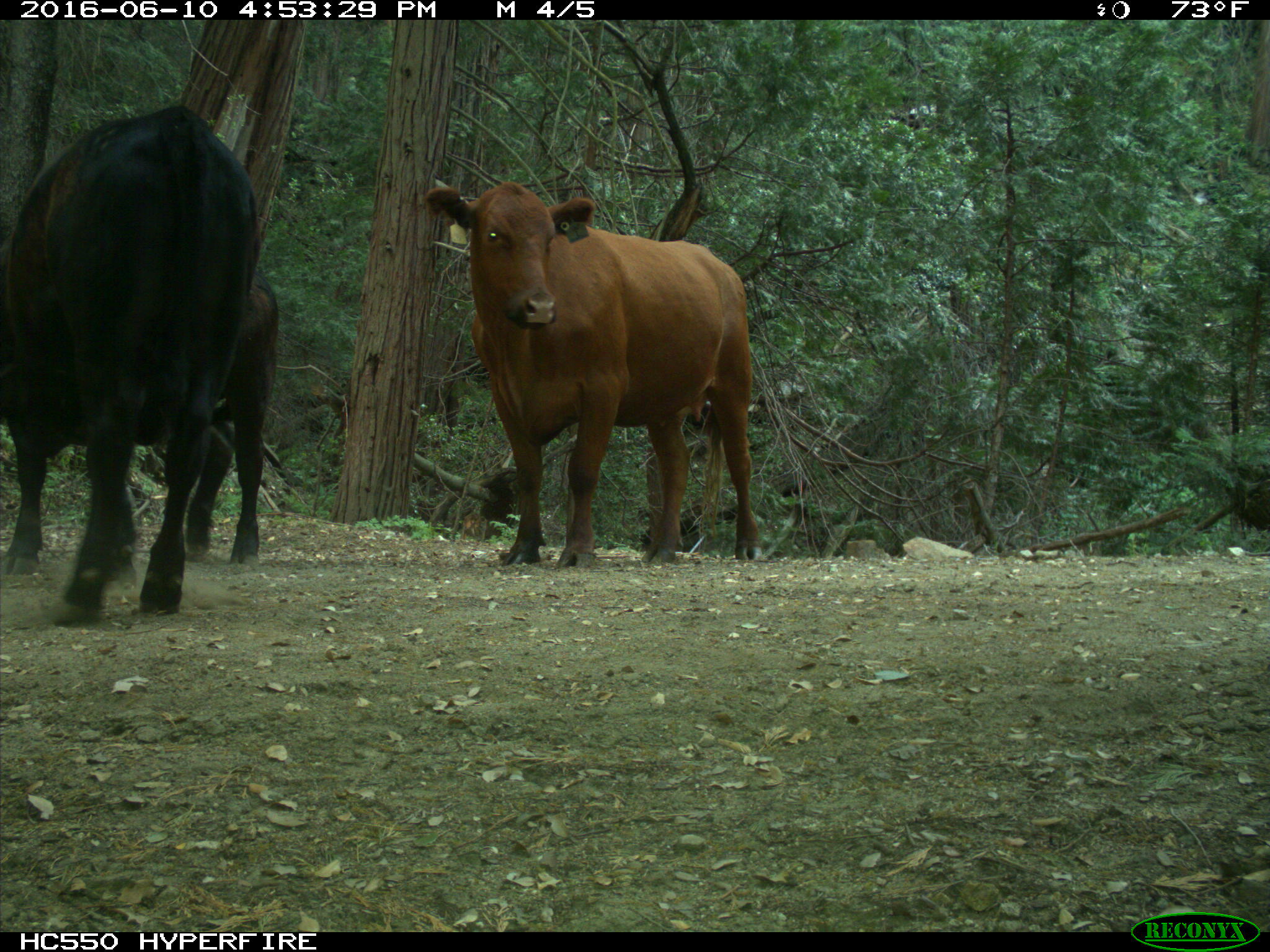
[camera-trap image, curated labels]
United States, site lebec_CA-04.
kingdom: Animalia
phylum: Chordata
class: Mammalia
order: Artiodactyla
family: Bovidae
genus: Bos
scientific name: Bos taurus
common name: domestic cow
Bos taurus (domestic cow).